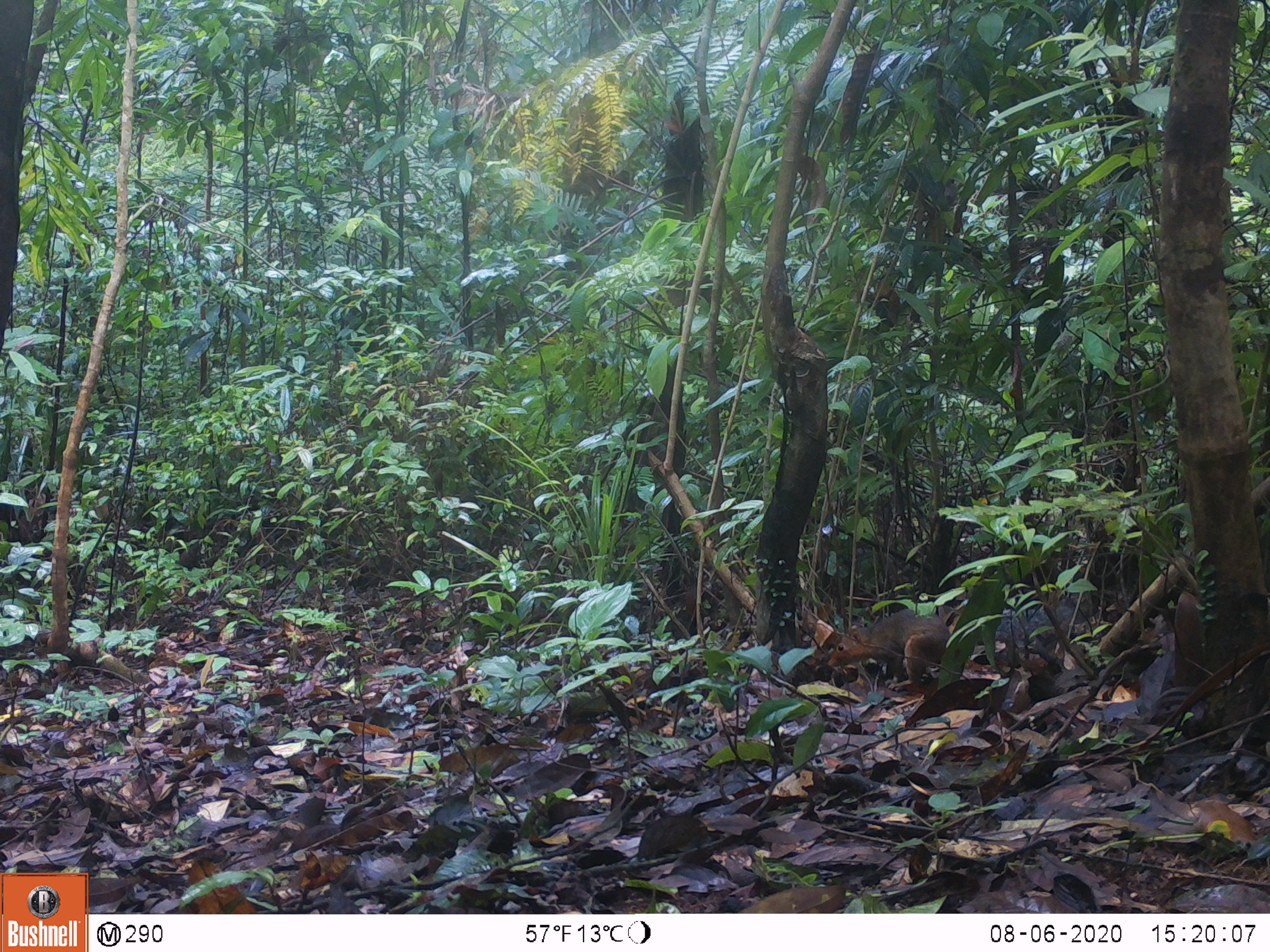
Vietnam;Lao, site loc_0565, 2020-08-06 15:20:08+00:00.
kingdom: Animalia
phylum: Chordata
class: Mammalia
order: Rodentia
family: Sciuridae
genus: Dremomys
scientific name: Dremomys rufigenis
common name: red-cheeked squirrel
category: red cheeked squirrel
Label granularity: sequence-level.